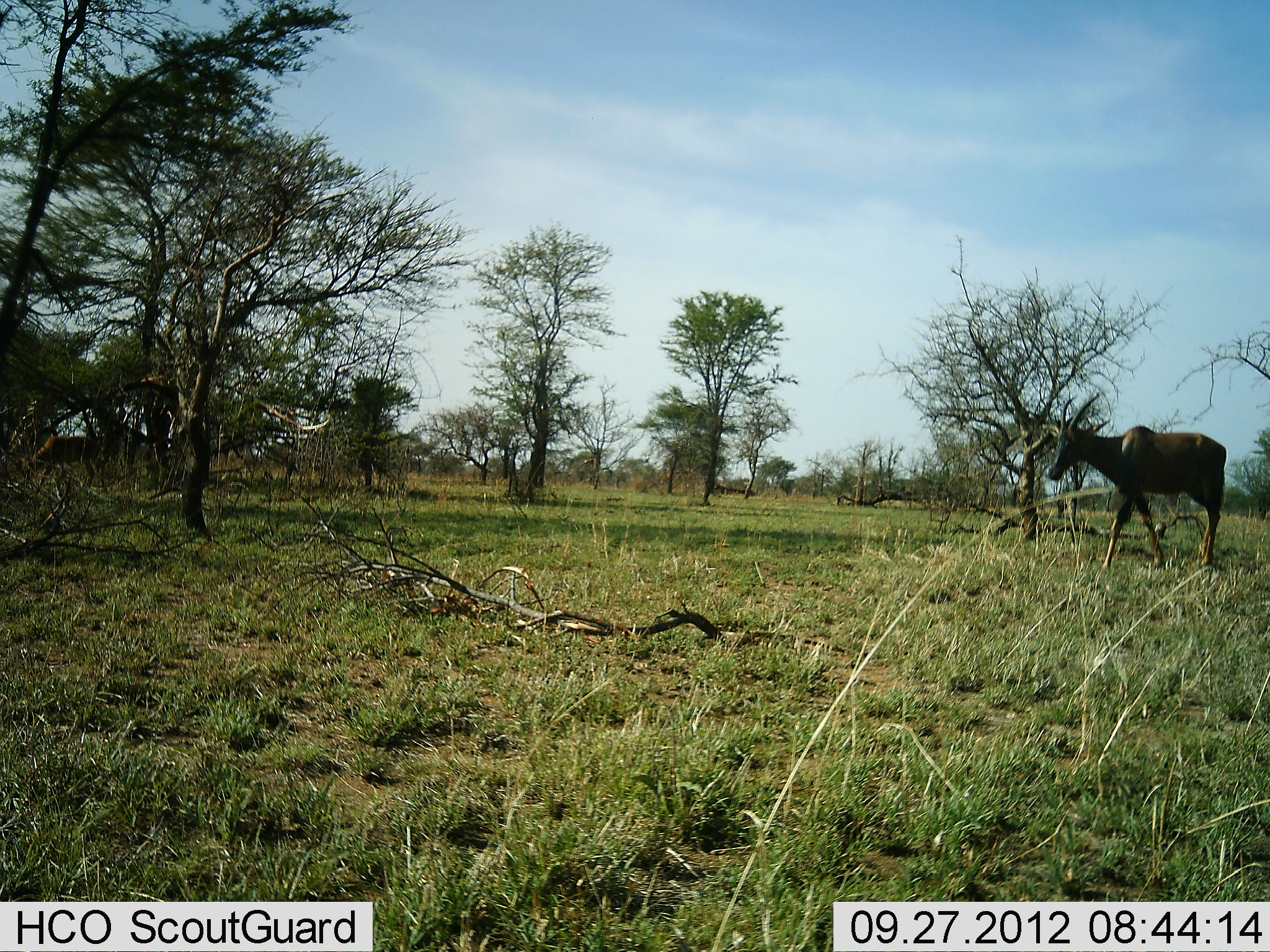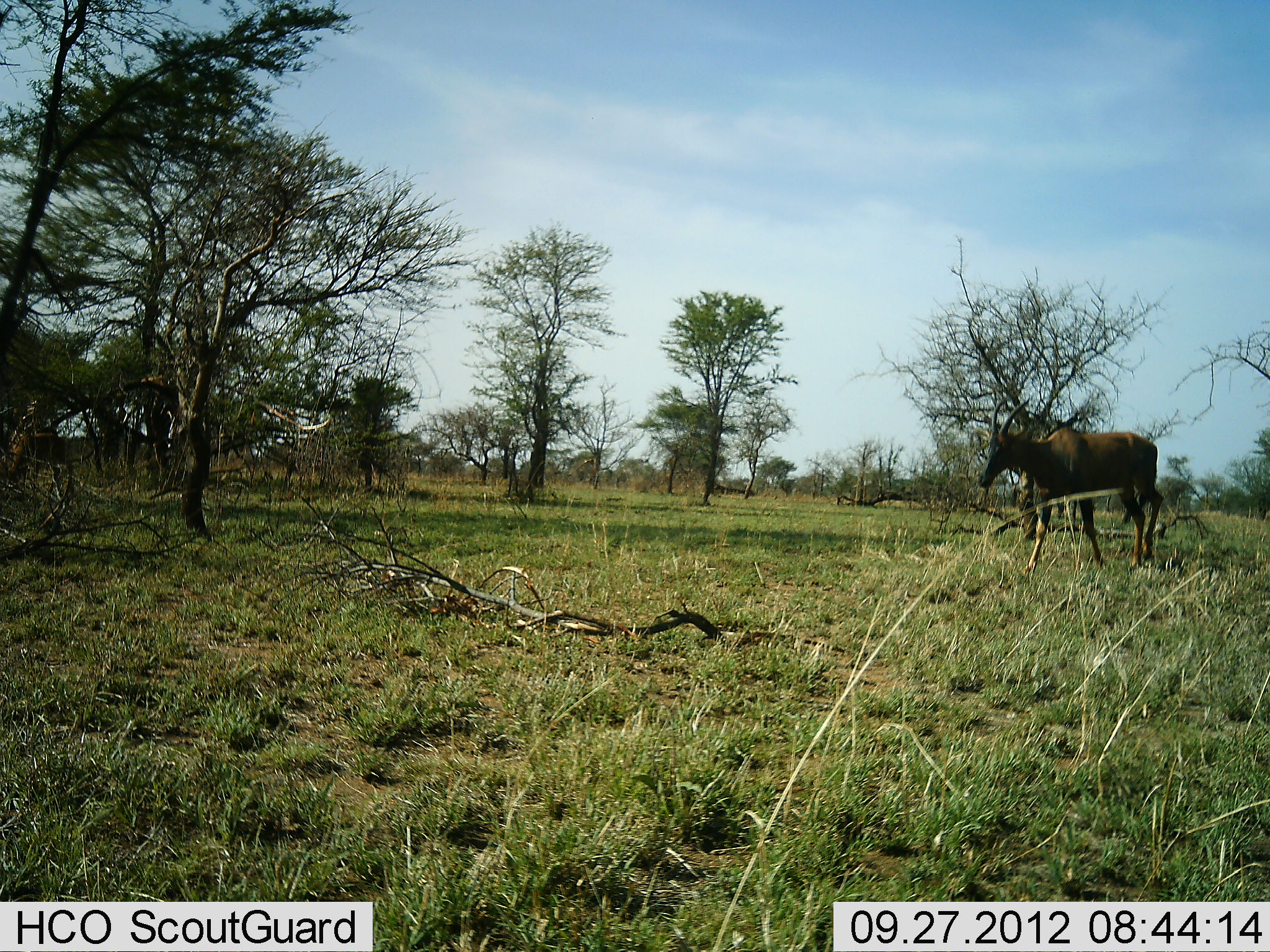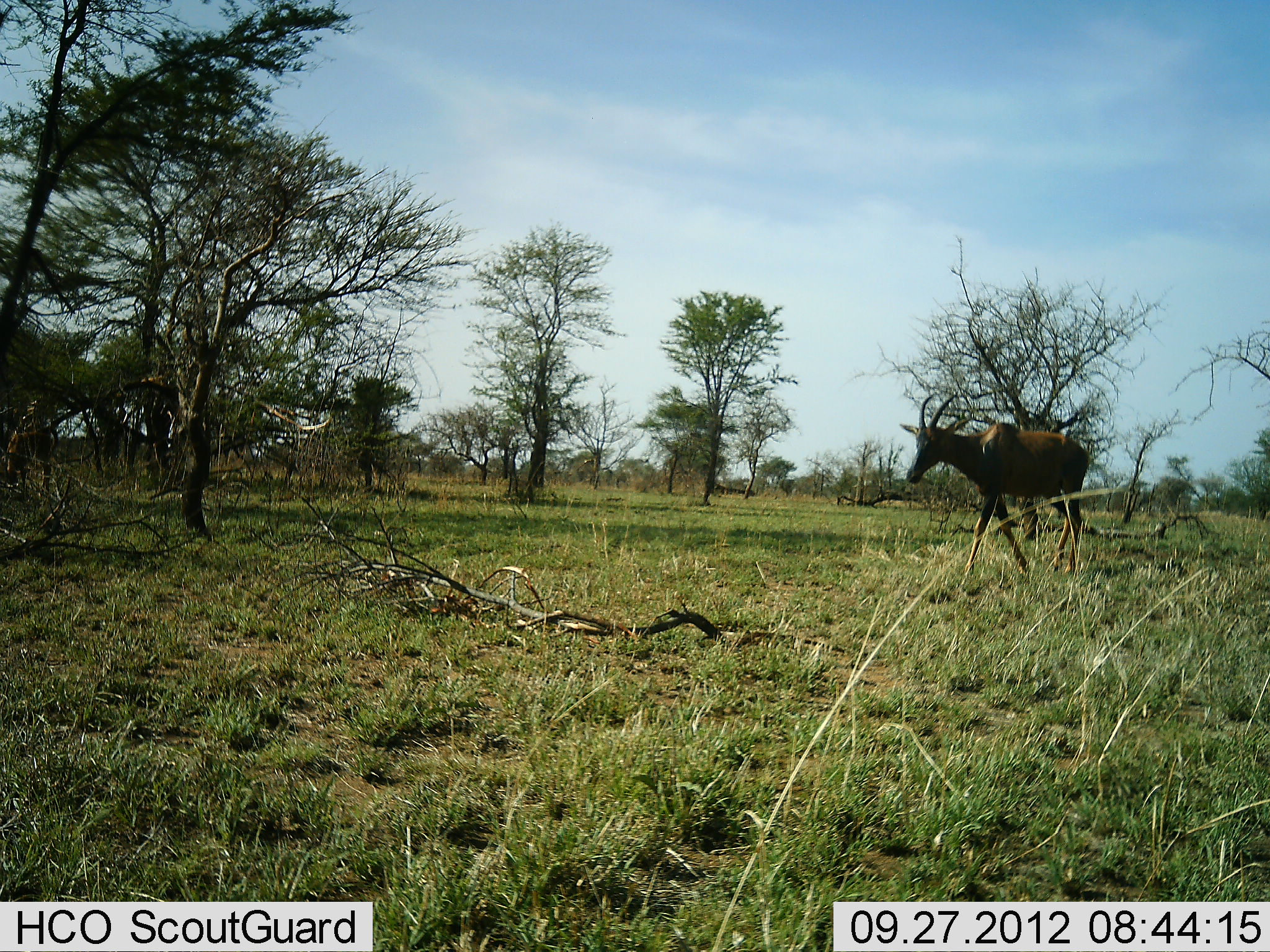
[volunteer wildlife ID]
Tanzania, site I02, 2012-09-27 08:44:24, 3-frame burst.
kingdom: Animalia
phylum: Chordata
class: Mammalia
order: Artiodactyla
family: Bovidae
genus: Damaliscus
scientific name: Damaliscus lunatus jimela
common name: topi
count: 2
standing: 9%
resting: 0%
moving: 91%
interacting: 0%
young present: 0%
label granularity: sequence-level